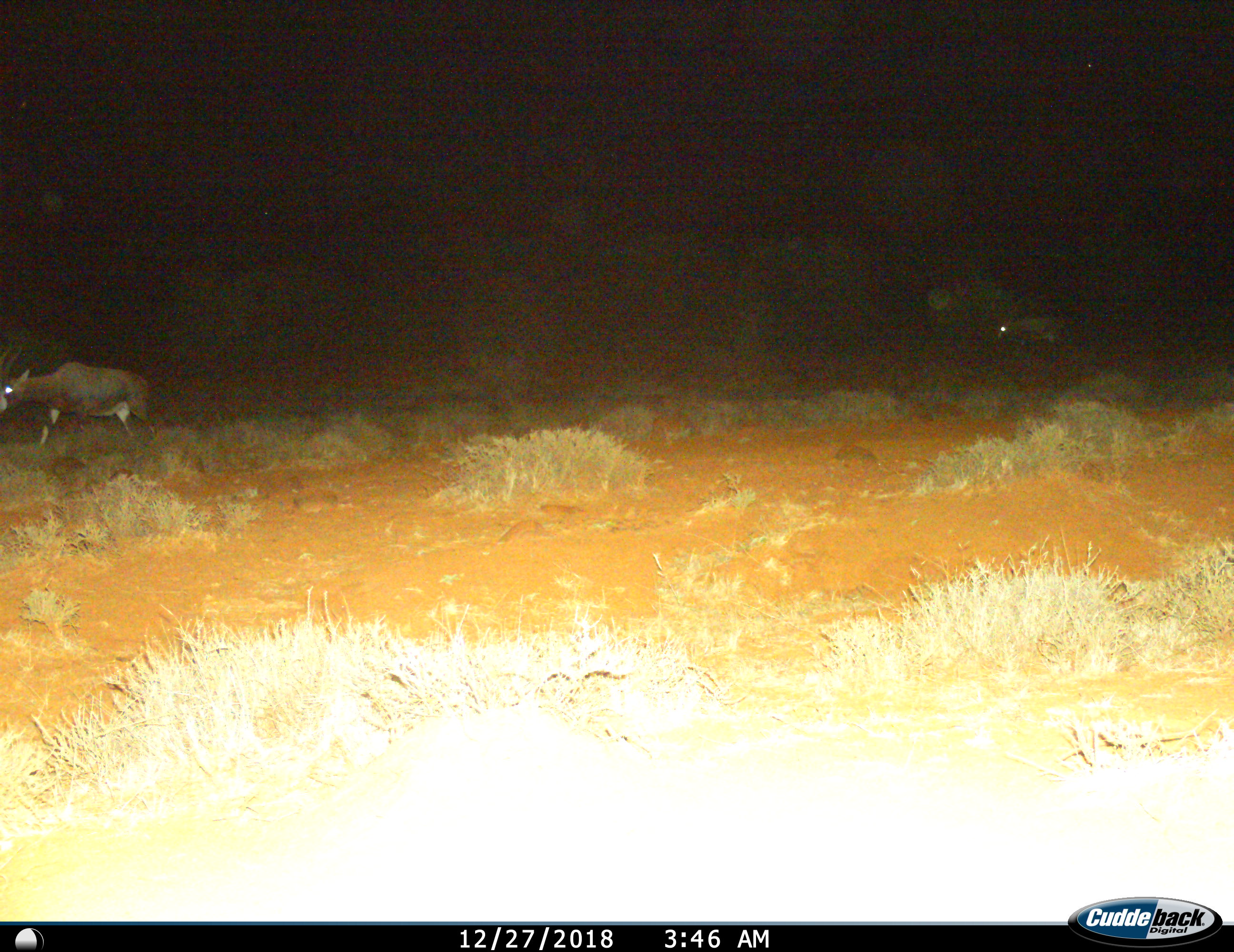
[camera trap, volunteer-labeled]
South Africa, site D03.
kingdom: Animalia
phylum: Chordata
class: Mammalia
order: Artiodactyla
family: Bovidae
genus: Damaliscus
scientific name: Damaliscus pygargus phillipsi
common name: blesbok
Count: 2.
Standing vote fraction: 11%.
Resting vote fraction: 0%.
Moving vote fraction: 100%.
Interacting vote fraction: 0%.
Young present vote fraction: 0%.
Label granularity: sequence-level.